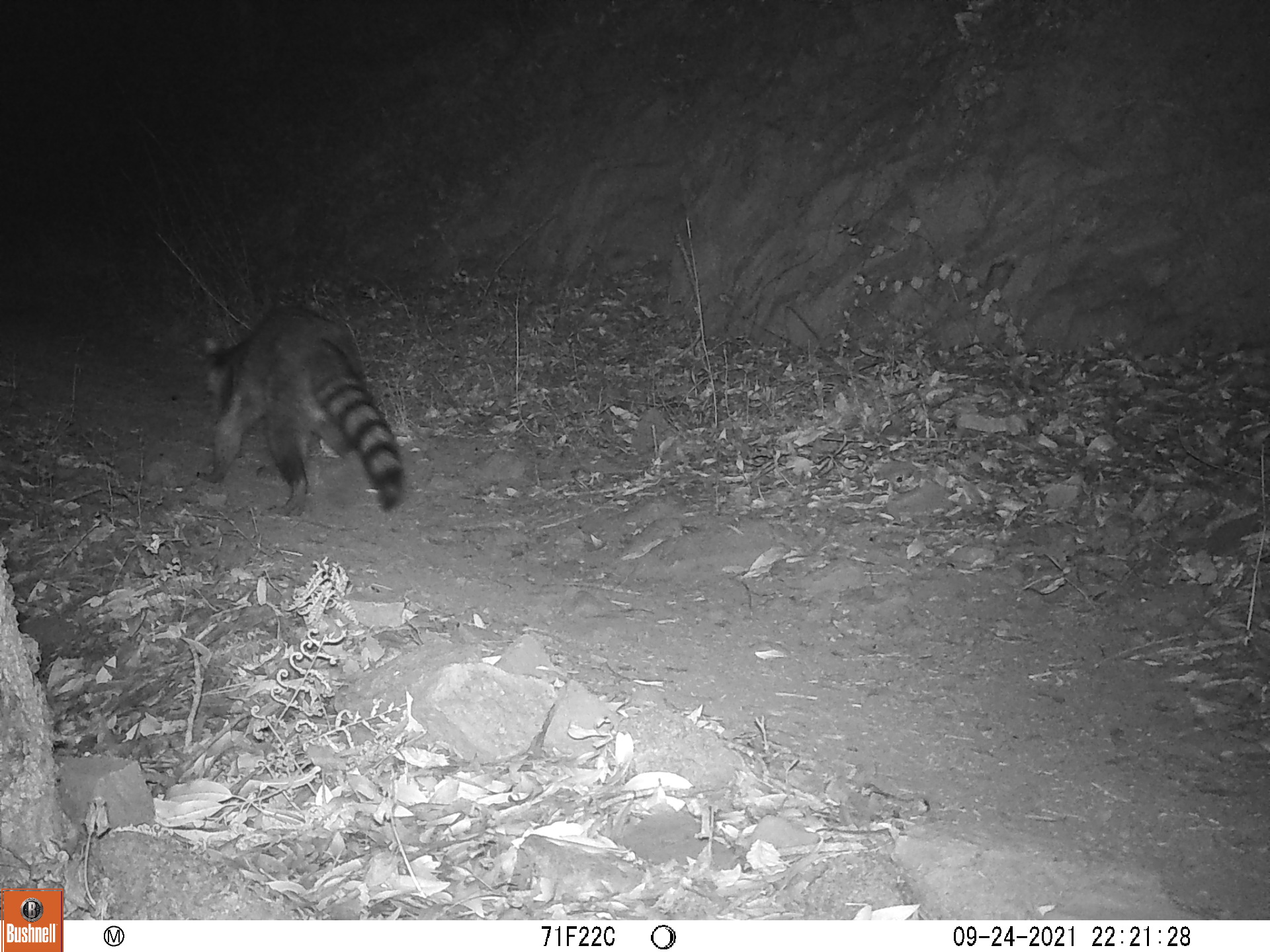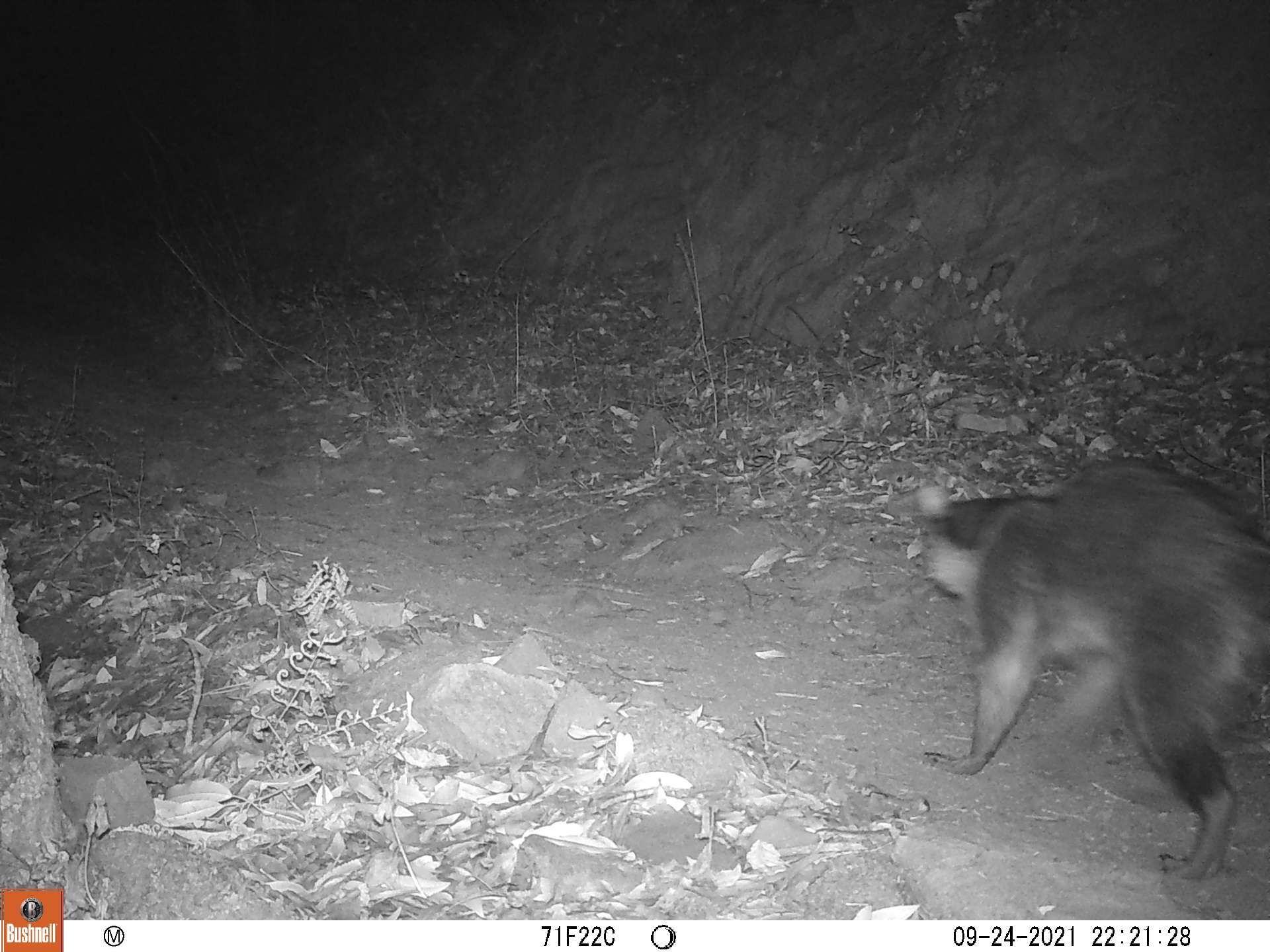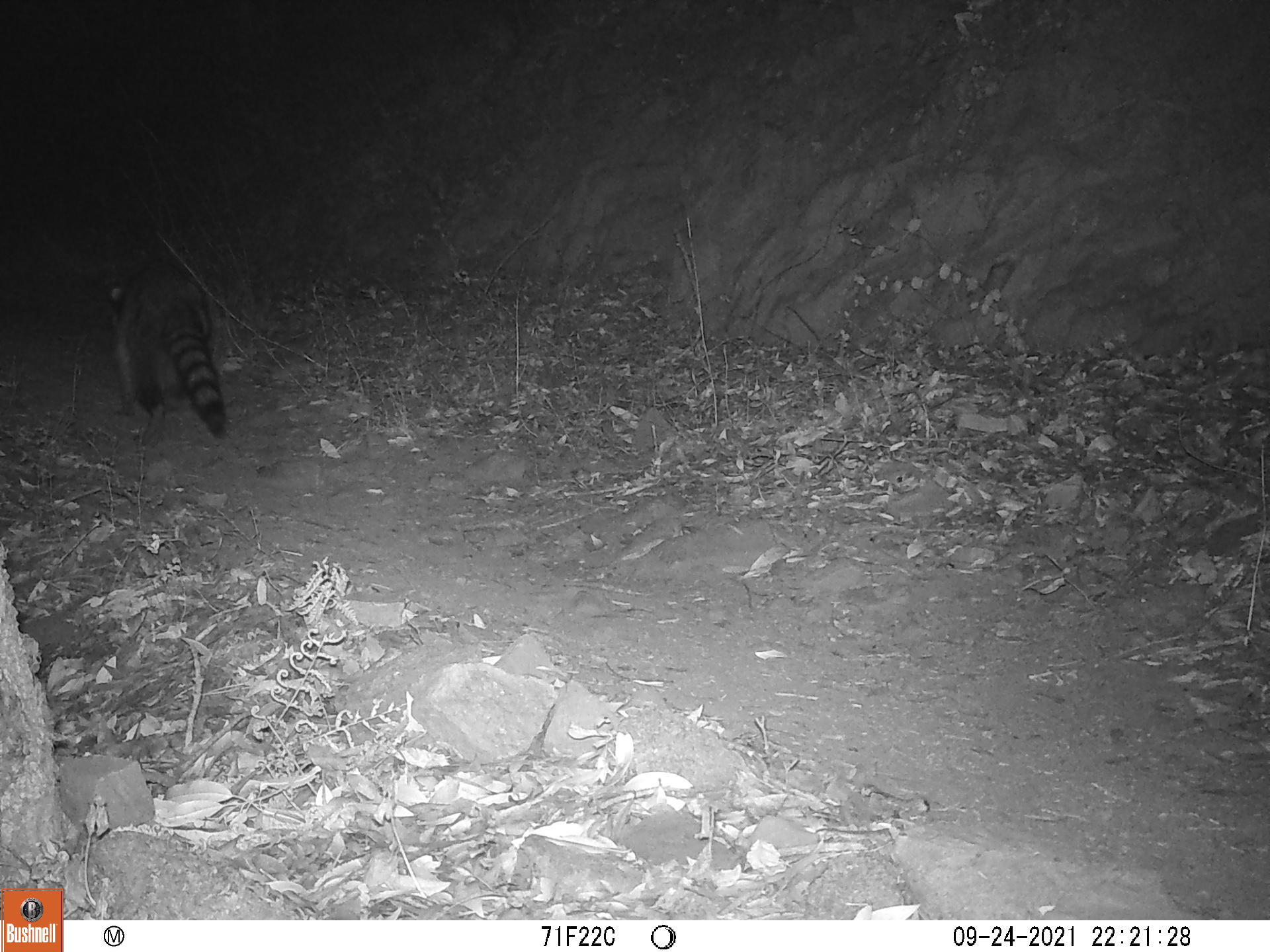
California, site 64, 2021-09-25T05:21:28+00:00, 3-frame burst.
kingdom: Animalia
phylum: Chordata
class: Mammalia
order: Carnivora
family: Procyonidae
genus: Procyon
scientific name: Procyon lotor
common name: raccoon